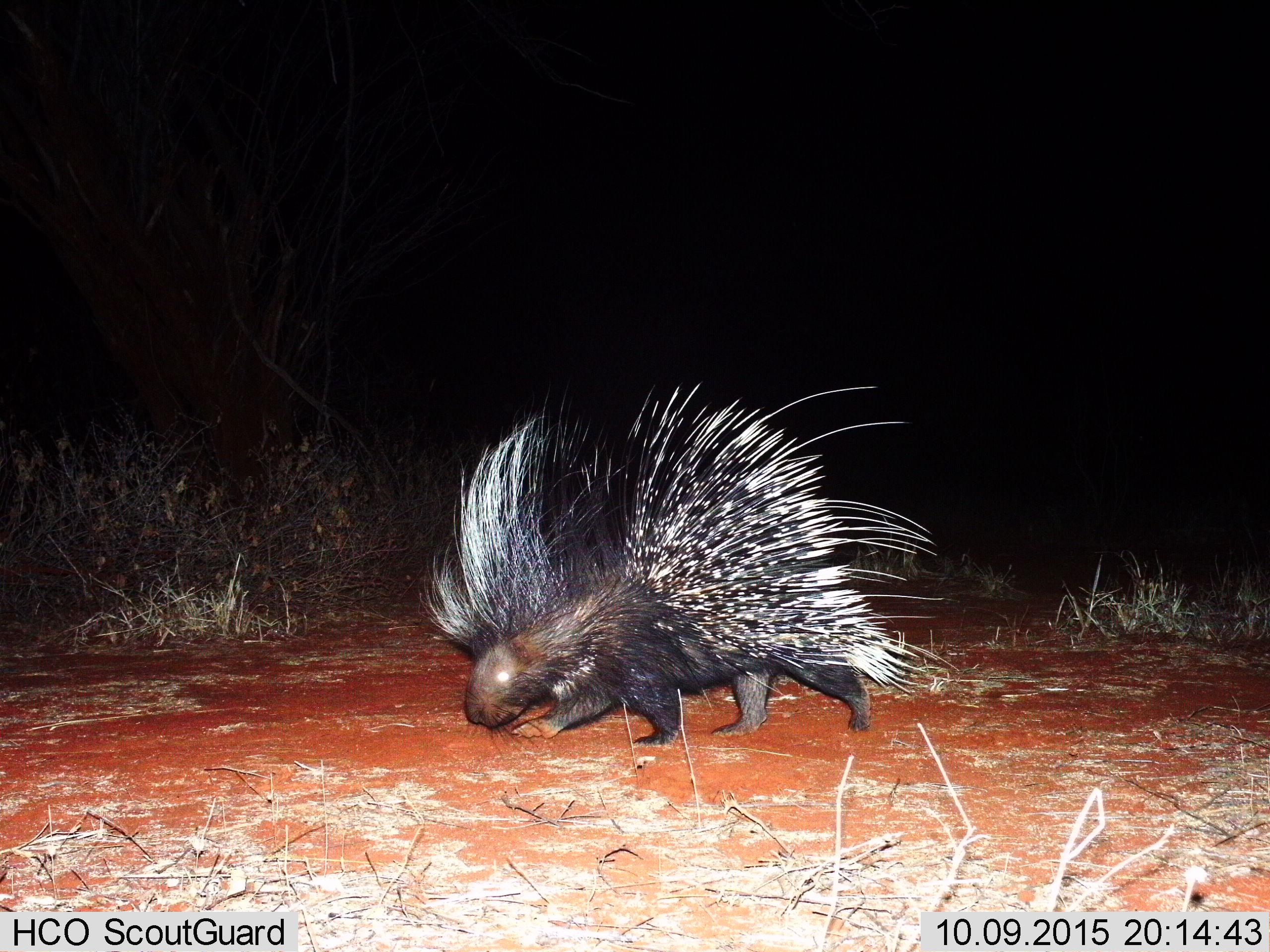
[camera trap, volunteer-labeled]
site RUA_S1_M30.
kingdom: Animalia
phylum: Chordata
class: Mammalia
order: Rodentia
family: Hystricidae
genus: Hystrix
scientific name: Hystrix cristata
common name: crested porcupine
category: porcupine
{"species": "porcupine (crested porcupine) (Hystrix cristata)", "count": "1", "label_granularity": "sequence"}